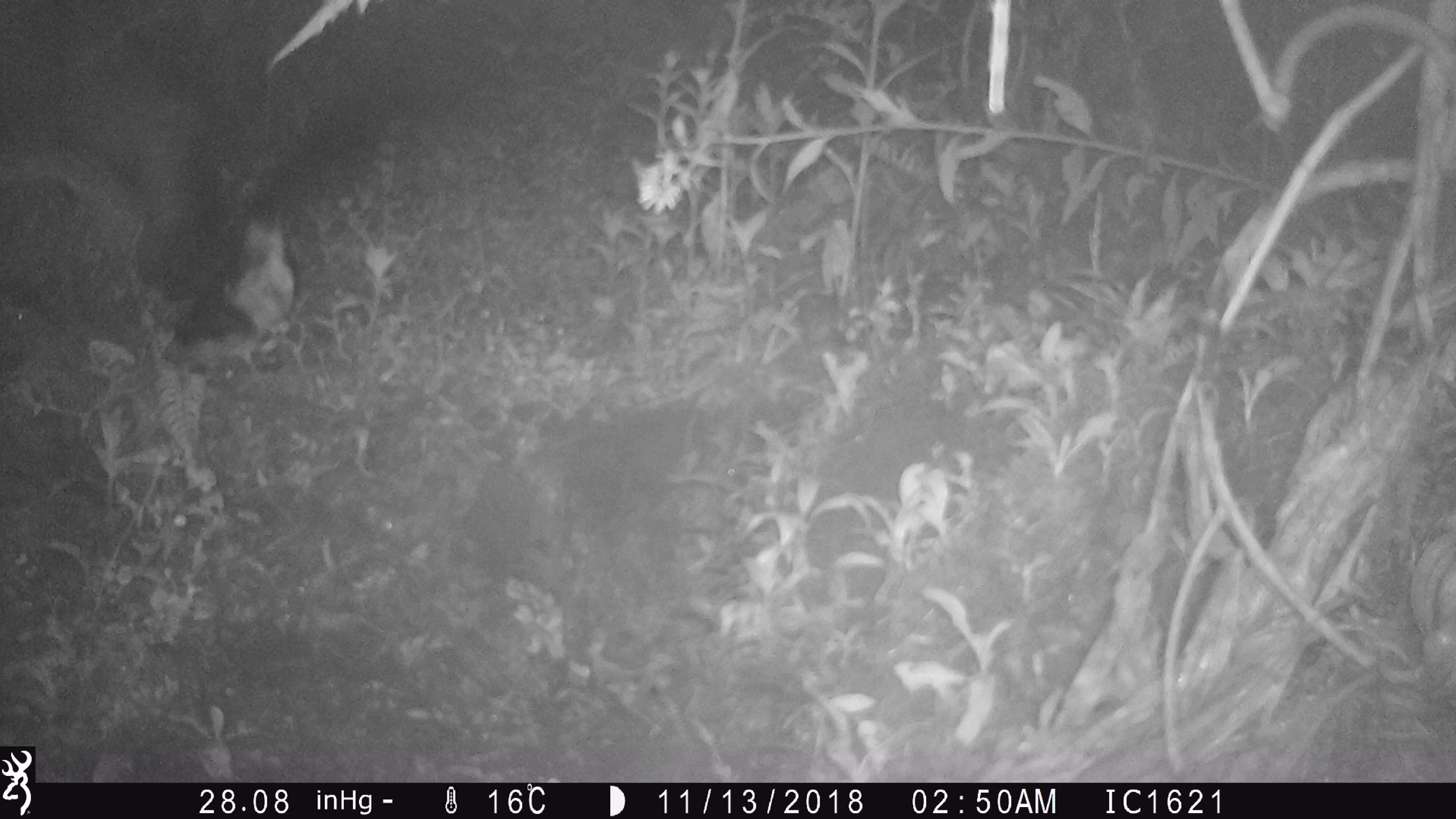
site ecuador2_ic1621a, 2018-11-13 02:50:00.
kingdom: Animalia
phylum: Chordata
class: Aves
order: Procellariiformes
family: Procellariidae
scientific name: Procellariidae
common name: petrel chick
Petrel chick (Procellariidae).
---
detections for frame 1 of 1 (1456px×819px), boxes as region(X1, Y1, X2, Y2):
petrel chick: region(114, 72, 402, 381)